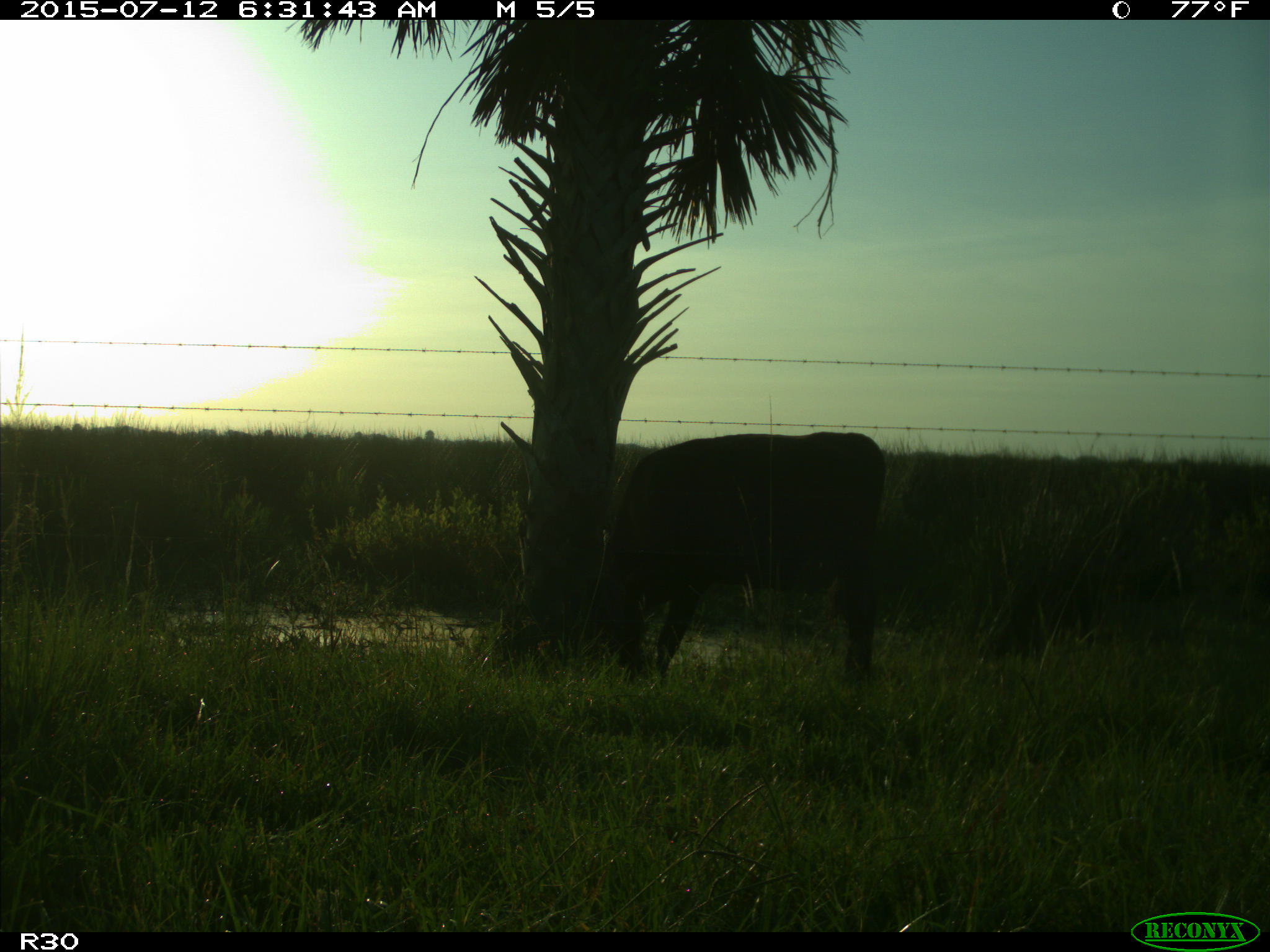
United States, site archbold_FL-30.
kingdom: Animalia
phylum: Chordata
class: Mammalia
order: Artiodactyla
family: Bovidae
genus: Bos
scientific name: Bos taurus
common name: domestic cow